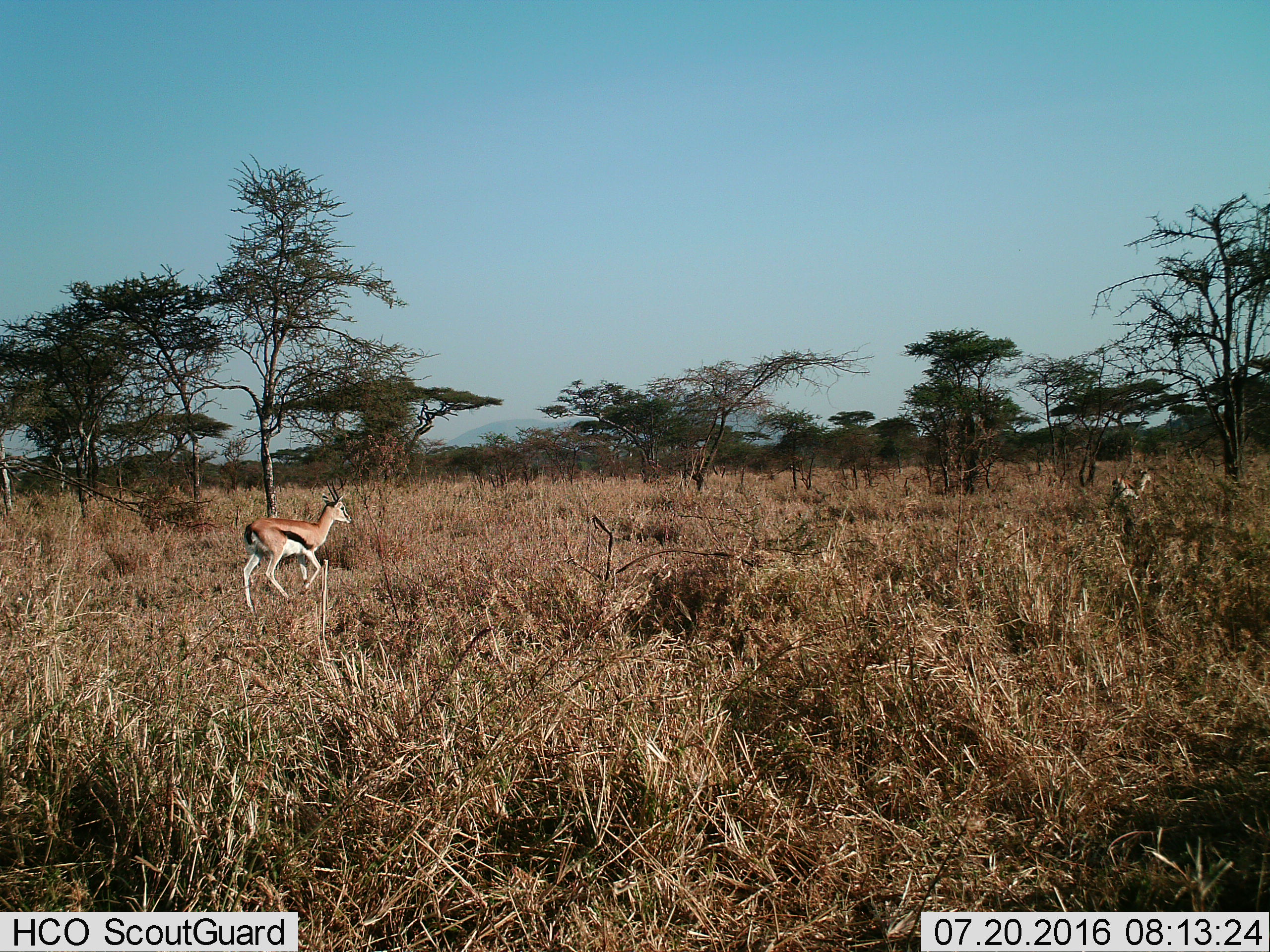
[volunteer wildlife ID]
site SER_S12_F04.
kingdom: Animalia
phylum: Chordata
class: Mammalia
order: Artiodactyla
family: Bovidae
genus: Eudorcas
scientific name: Eudorcas thomsonii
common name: thomson's gazelle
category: gazellethomsons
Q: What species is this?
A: Gazellethomsons (thomson's gazelle) (Eudorcas thomsonii).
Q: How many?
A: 2.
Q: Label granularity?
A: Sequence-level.